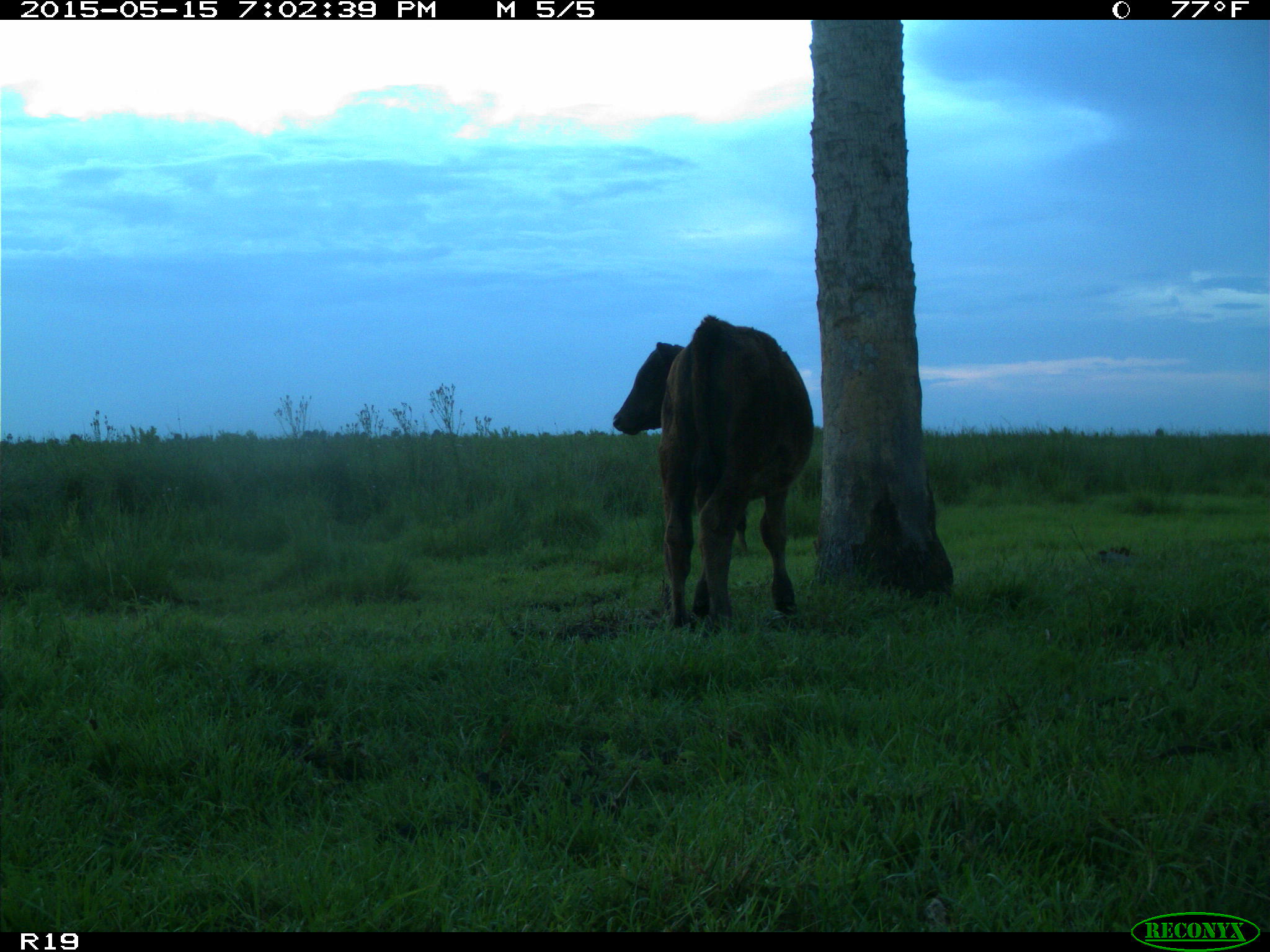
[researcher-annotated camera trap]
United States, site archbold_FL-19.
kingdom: Animalia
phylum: Chordata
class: Mammalia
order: Artiodactyla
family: Bovidae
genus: Bos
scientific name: Bos taurus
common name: domestic cow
Bos taurus (domestic cow).